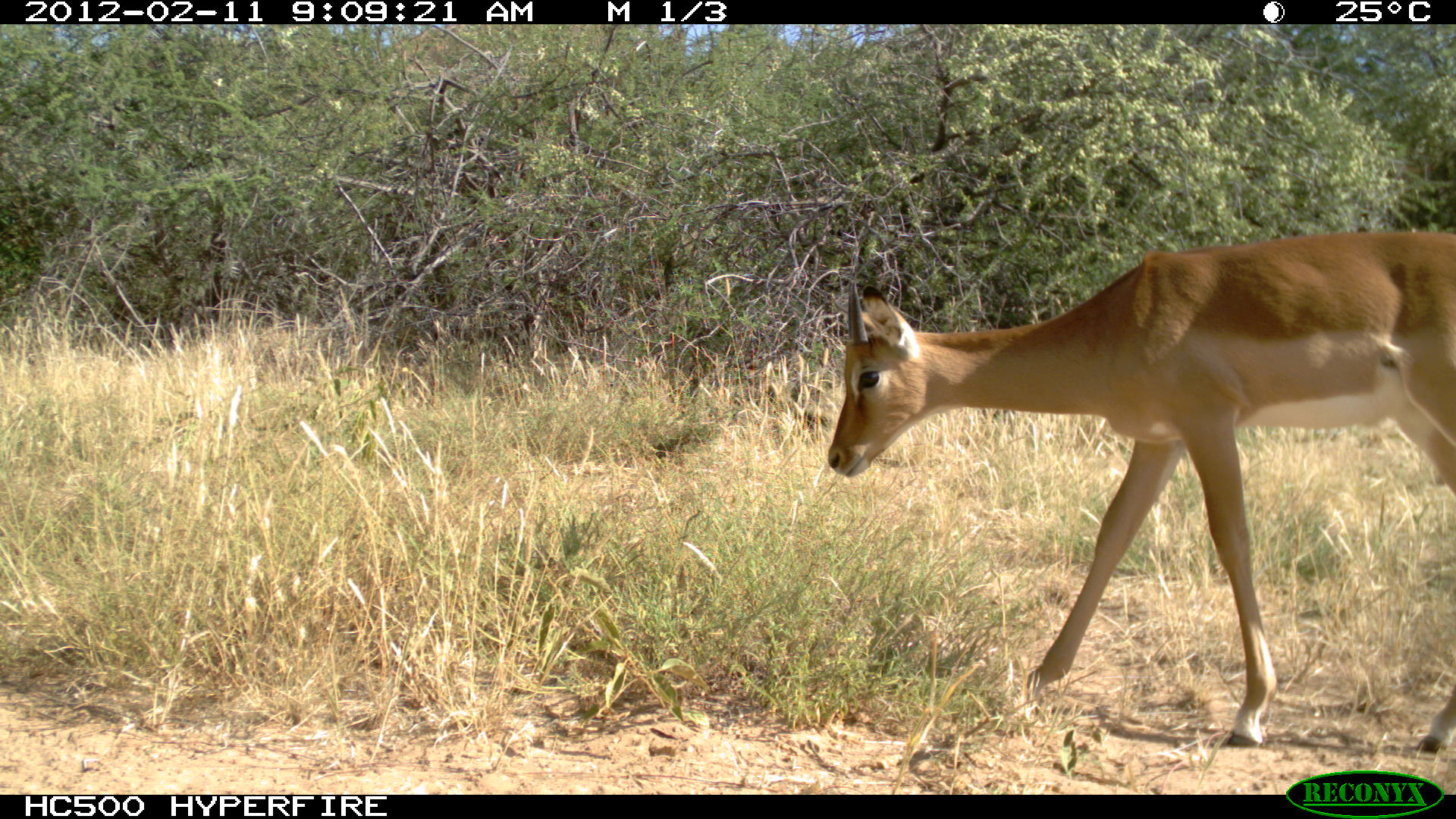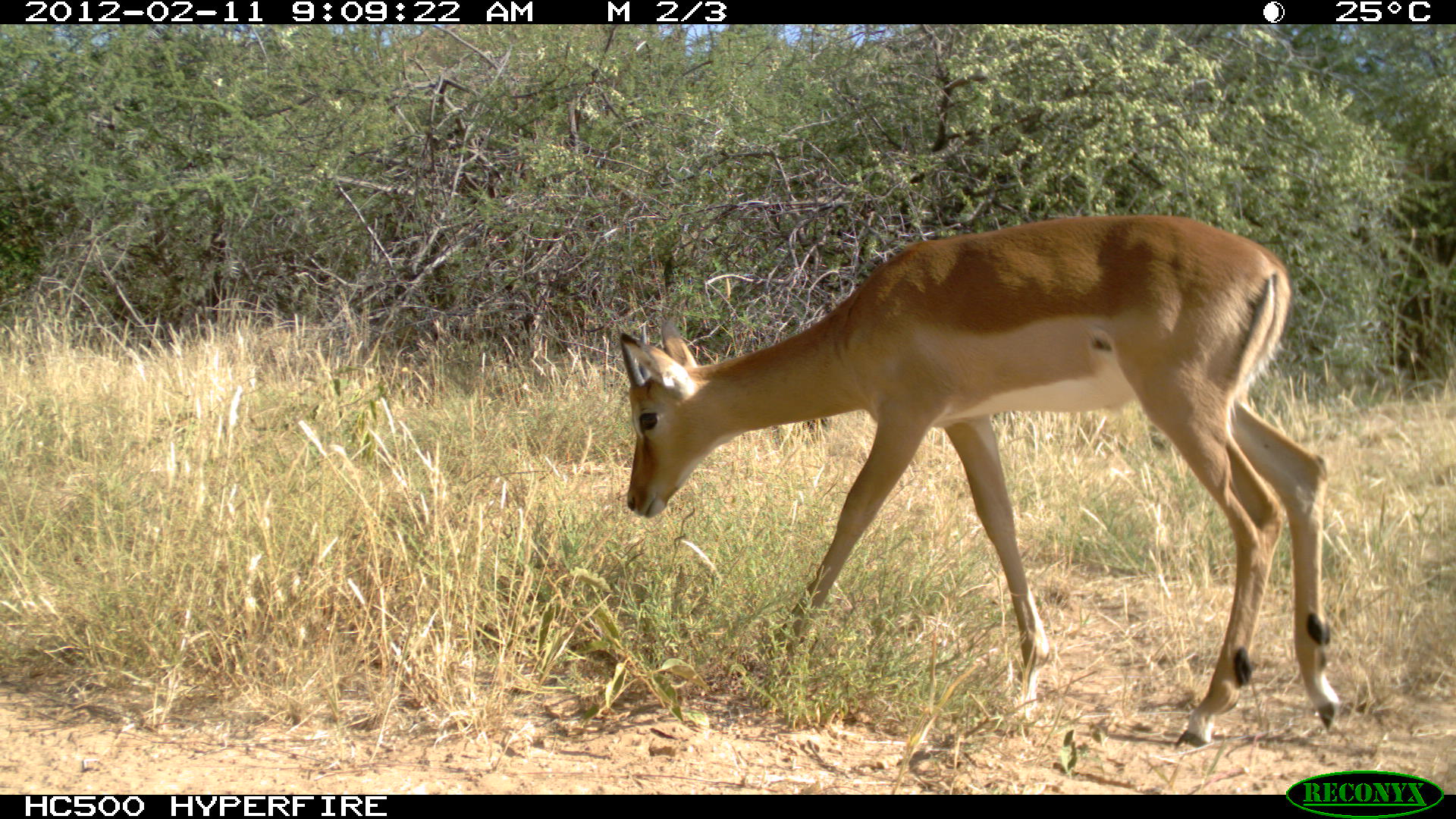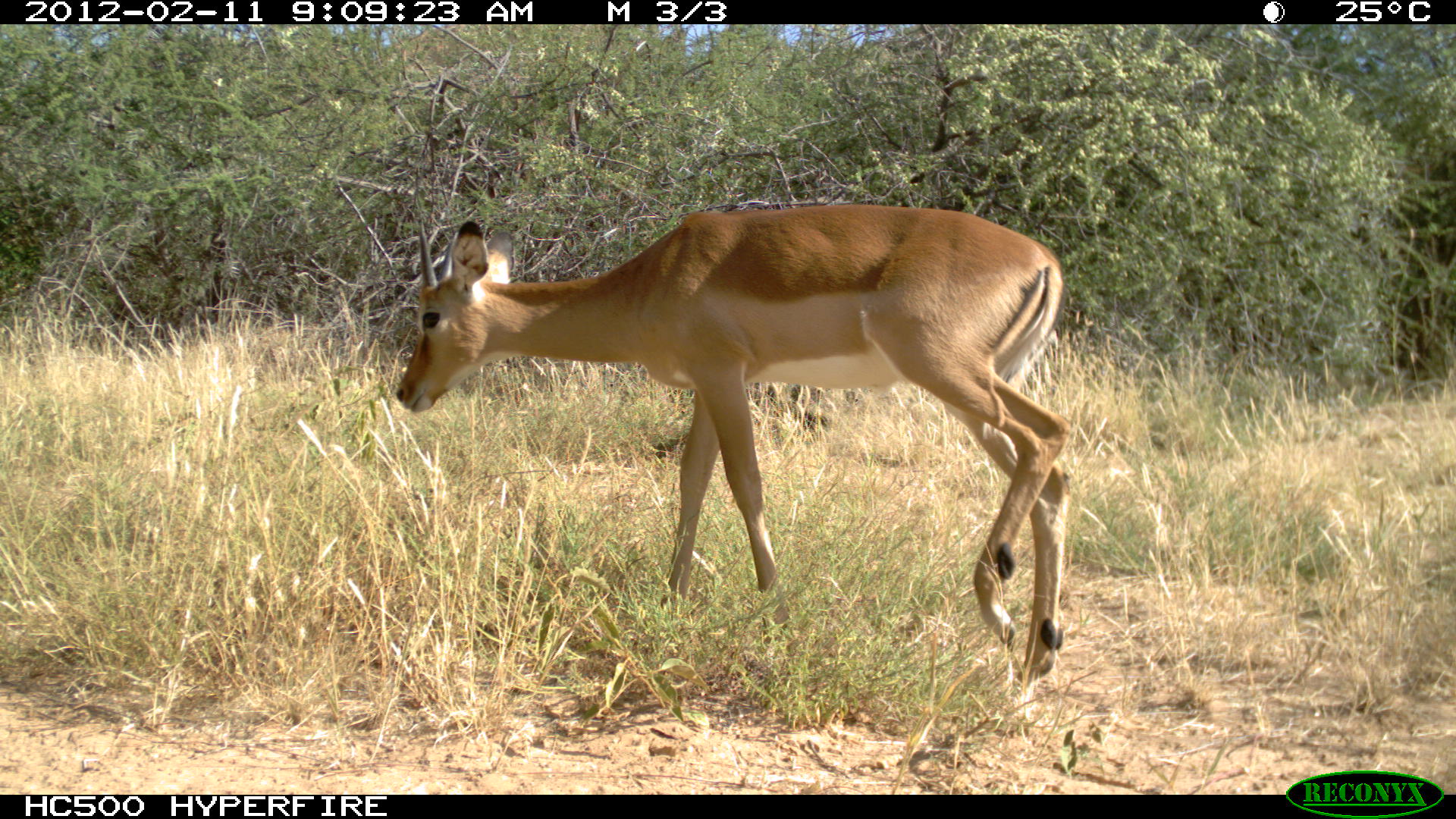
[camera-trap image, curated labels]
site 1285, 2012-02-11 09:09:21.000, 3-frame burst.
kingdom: Animalia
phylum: Chordata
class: Mammalia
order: Artiodactyla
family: Bovidae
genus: Aepyceros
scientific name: Aepyceros melampus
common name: impala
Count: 1.